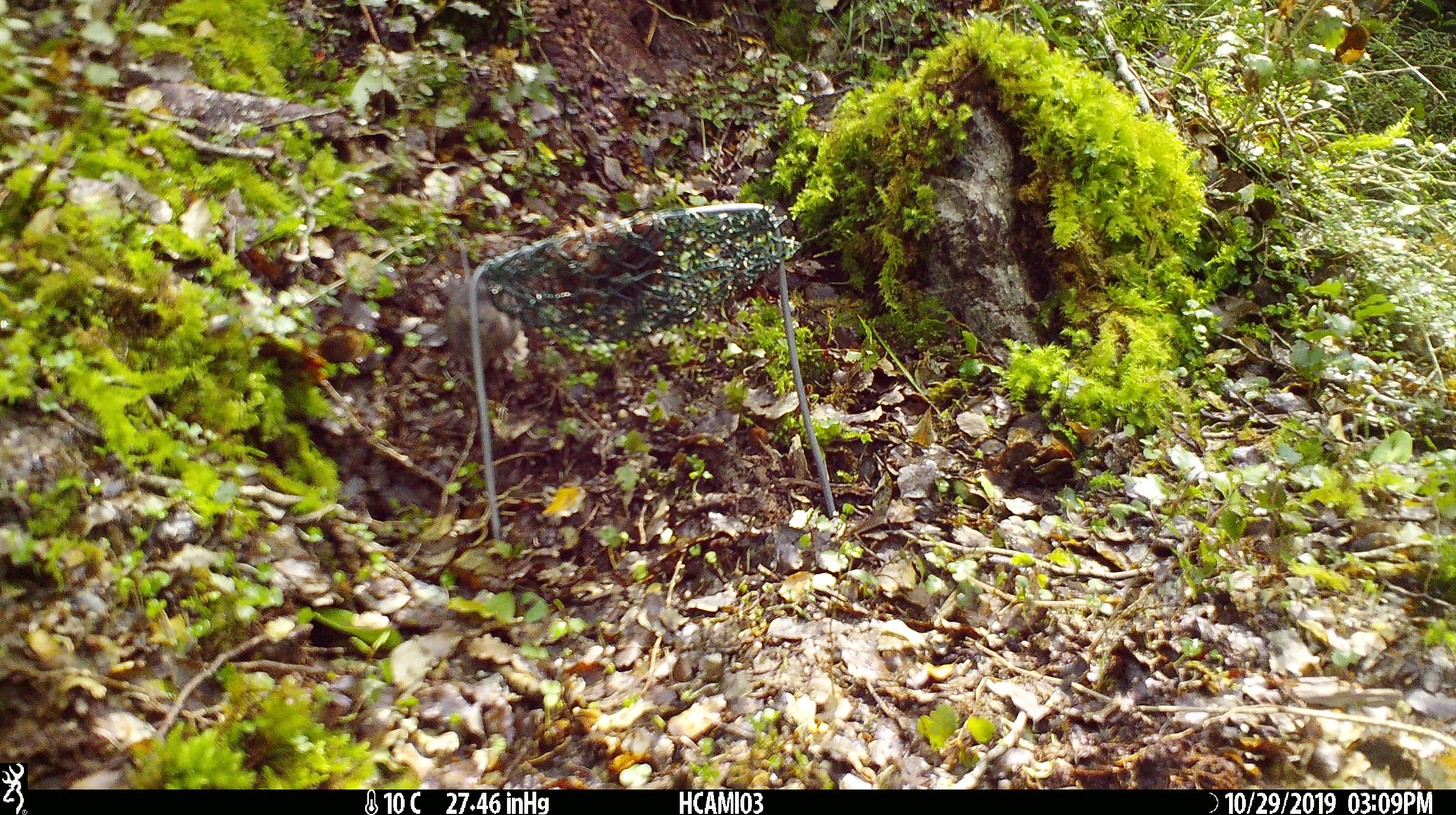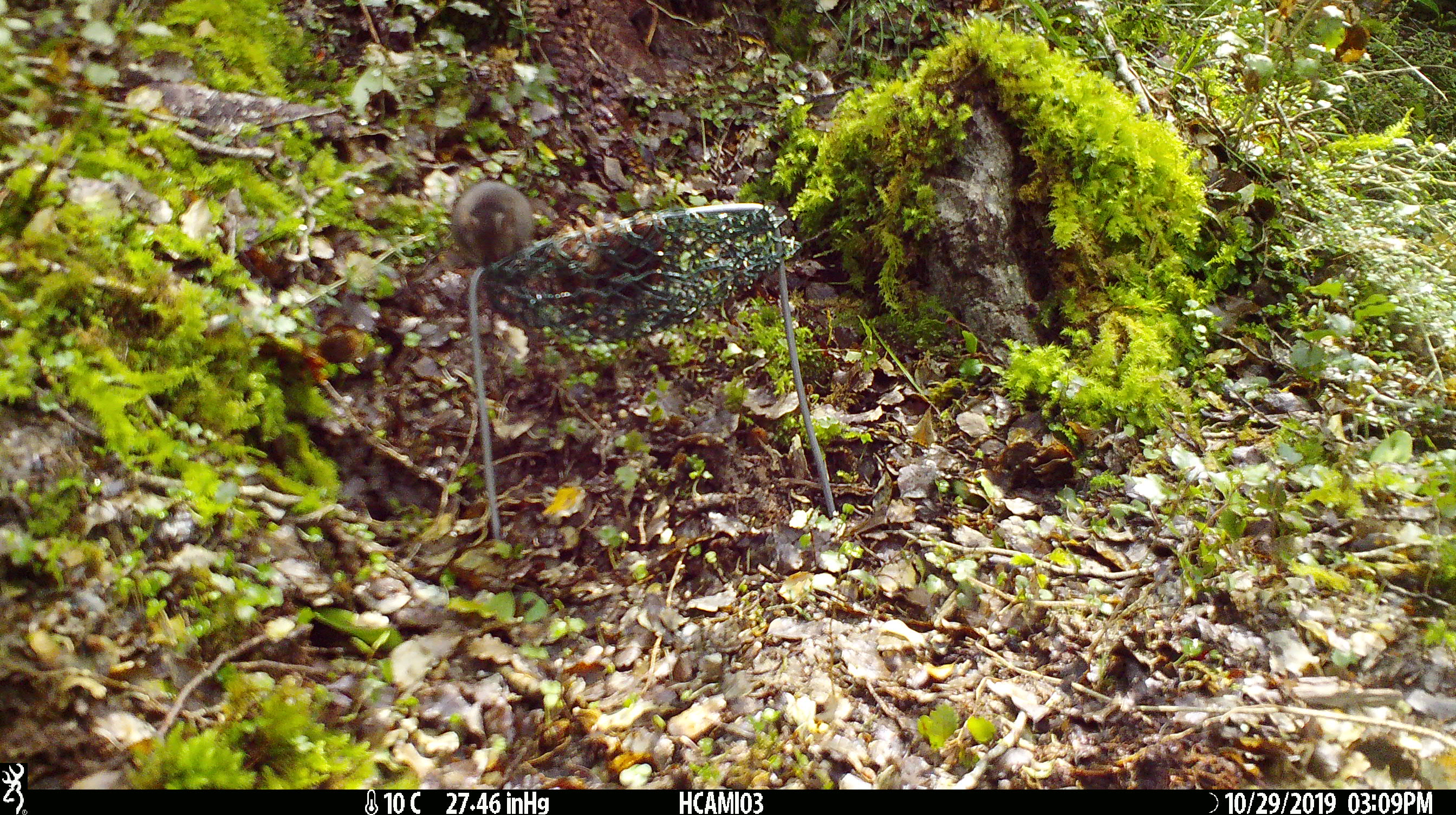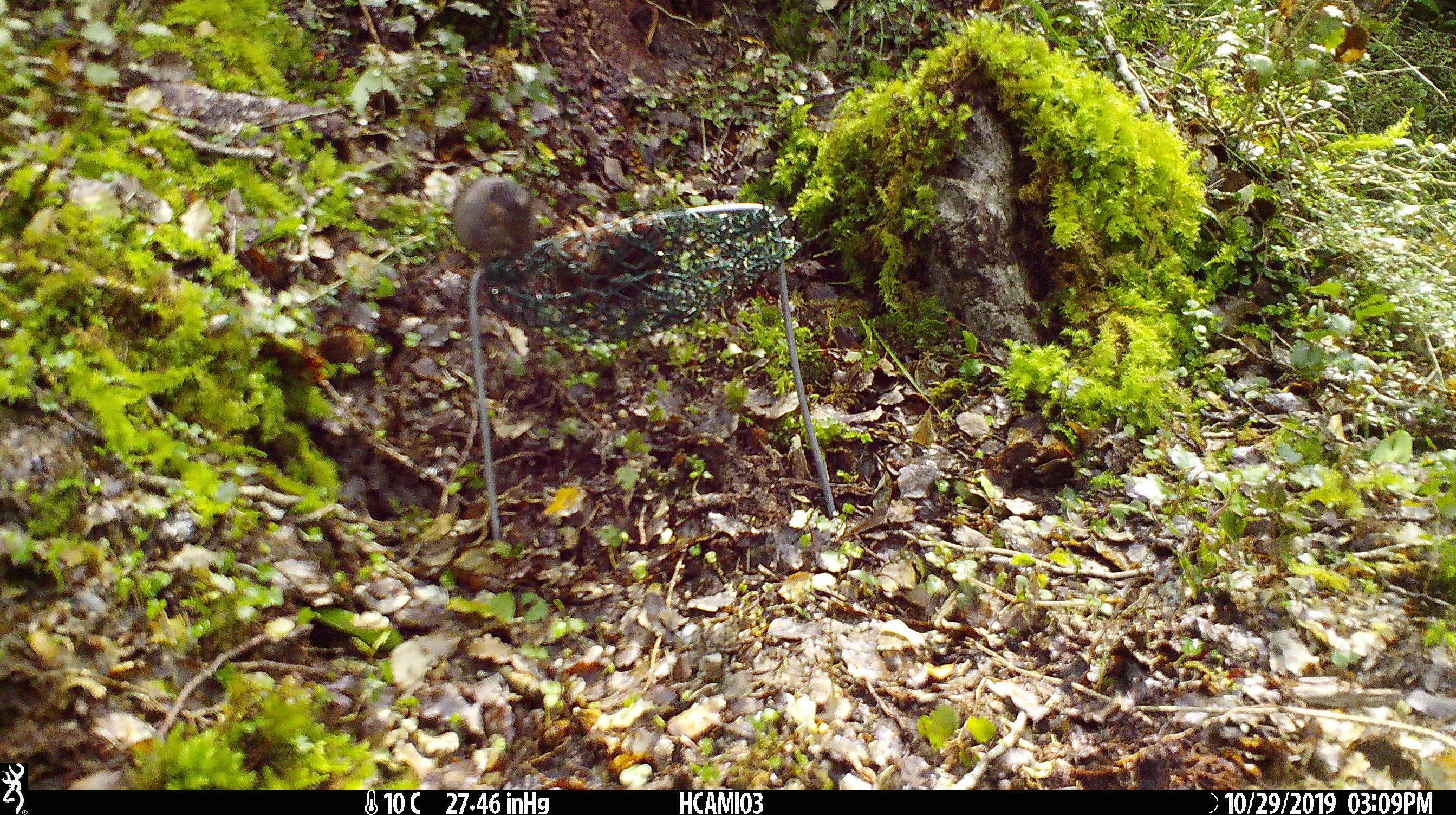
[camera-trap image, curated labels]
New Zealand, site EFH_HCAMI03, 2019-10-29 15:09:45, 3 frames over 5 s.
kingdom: Animalia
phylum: Chordata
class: Mammalia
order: Rodentia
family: Muridae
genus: Mus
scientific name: Mus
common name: mouse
Mouse (Mus).